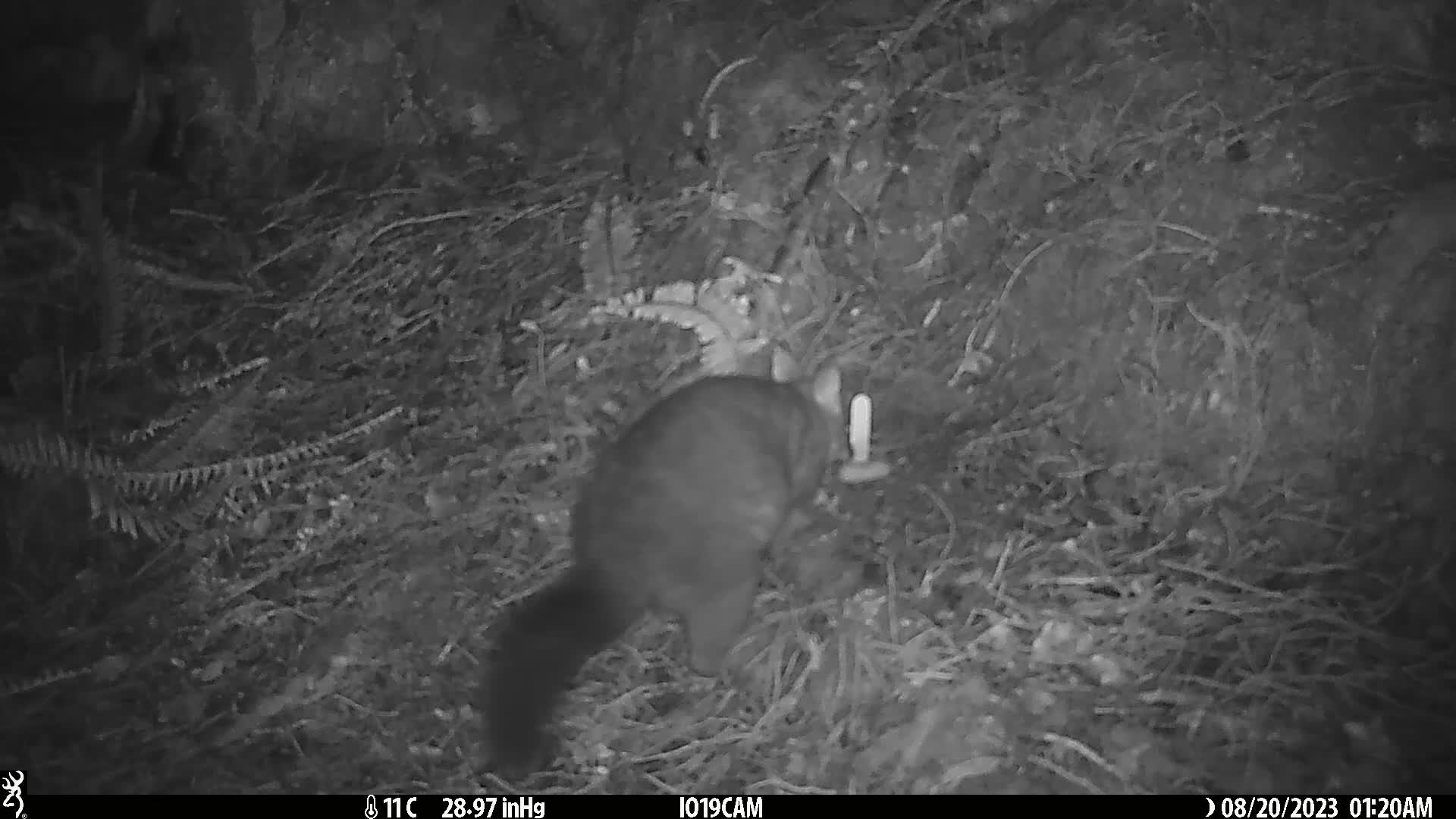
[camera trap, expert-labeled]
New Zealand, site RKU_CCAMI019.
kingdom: Animalia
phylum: Chordata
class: Mammalia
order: Diprotodontia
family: Phalangeridae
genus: Trichosurus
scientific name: Trichosurus vulpecula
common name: common brushtail possum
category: possum